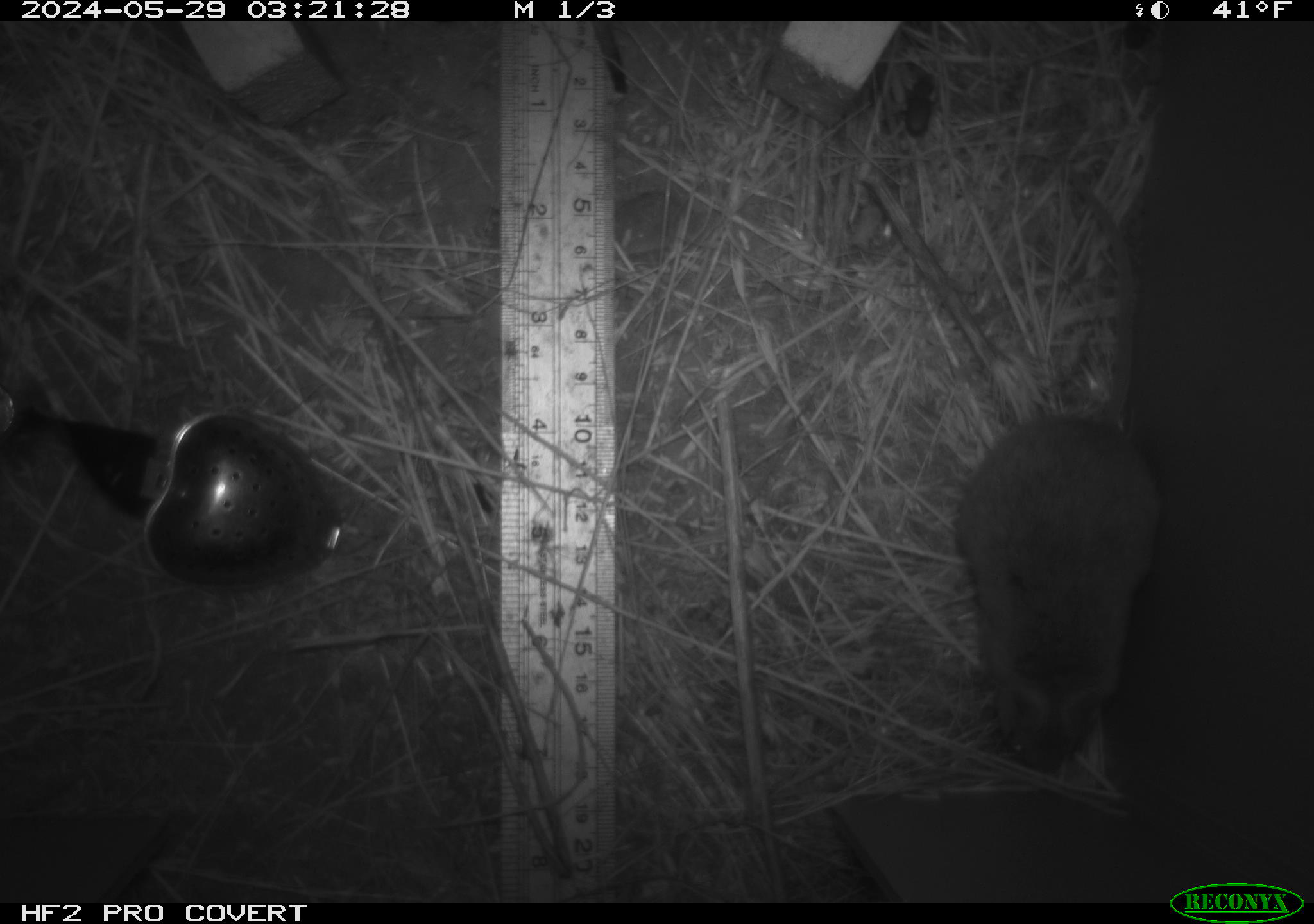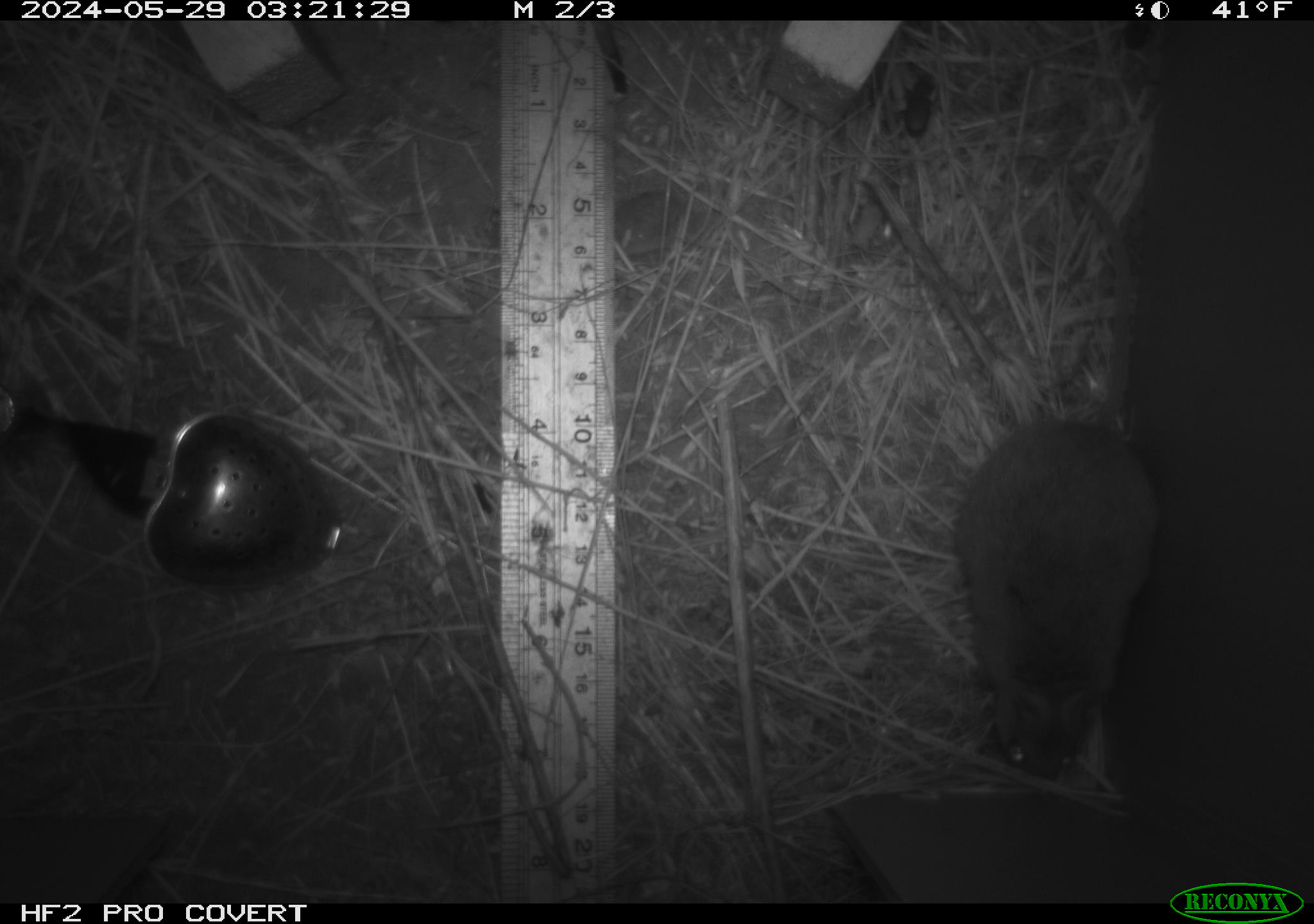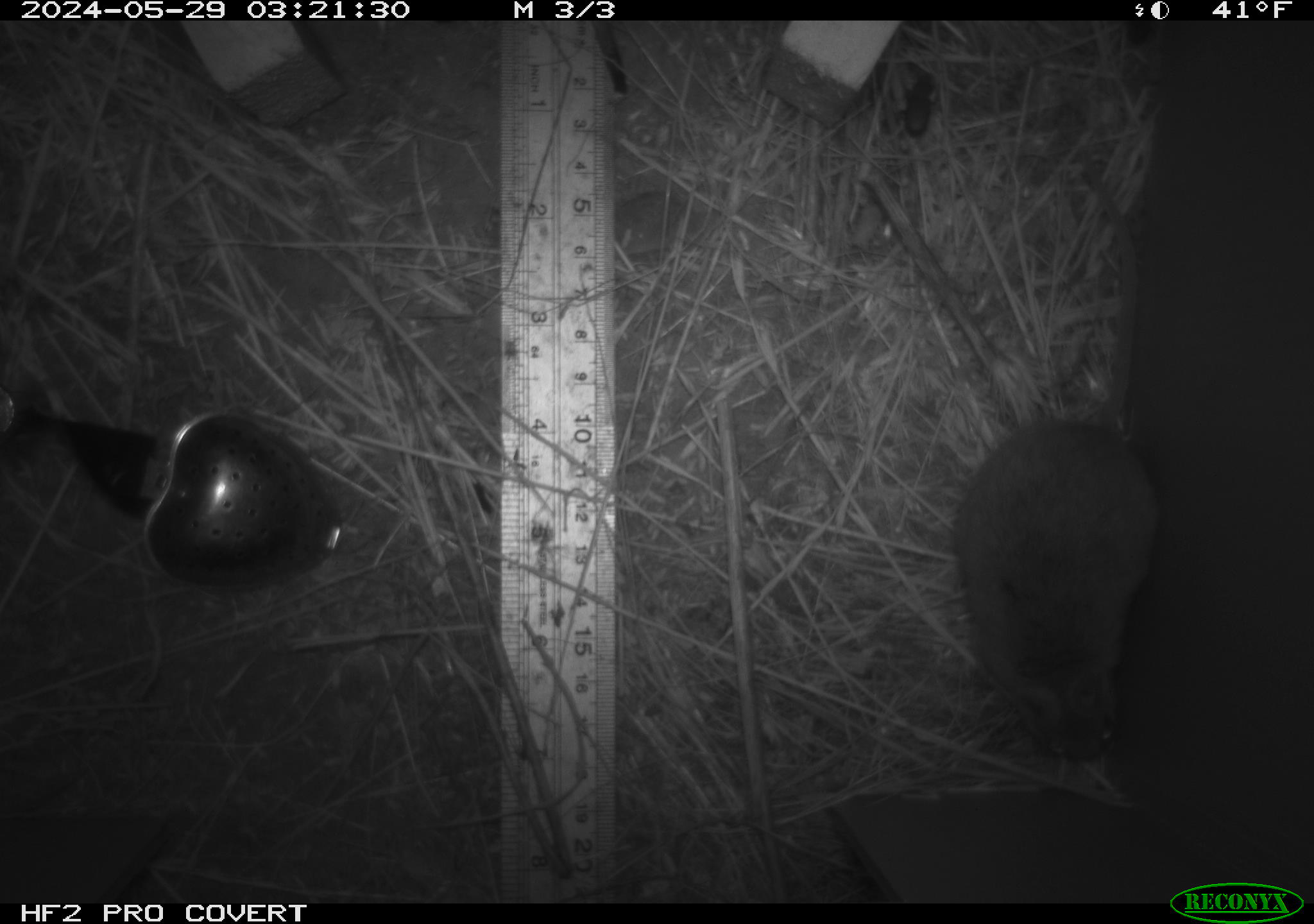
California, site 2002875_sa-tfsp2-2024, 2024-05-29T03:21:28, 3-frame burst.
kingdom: Animalia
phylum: Chordata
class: Mammalia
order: Rodentia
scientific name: Rodentia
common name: mouse species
Mouse species (Rodentia).